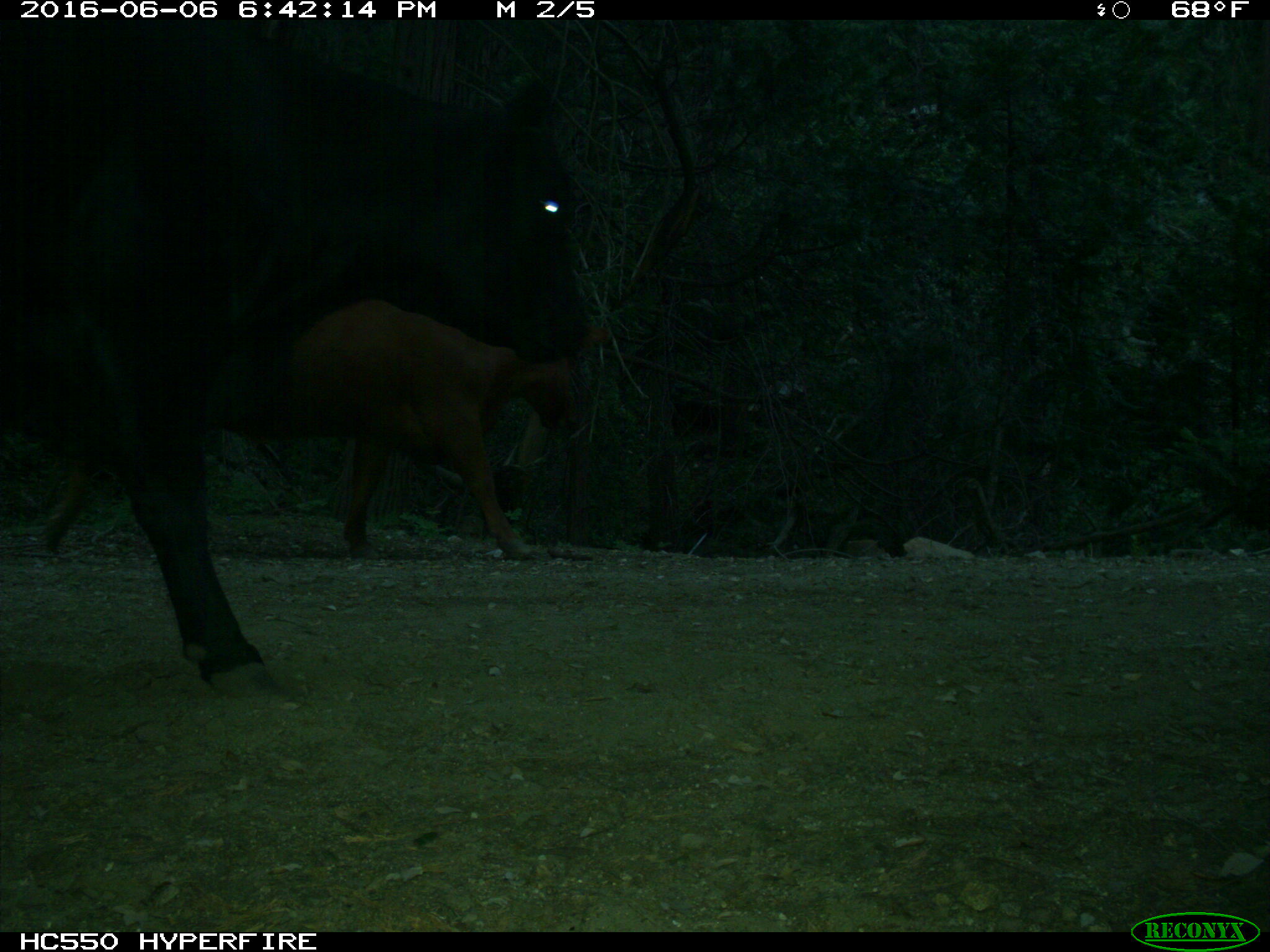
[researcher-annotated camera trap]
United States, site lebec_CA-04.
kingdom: Animalia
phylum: Chordata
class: Mammalia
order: Artiodactyla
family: Bovidae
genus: Bos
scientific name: Bos taurus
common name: domestic cow